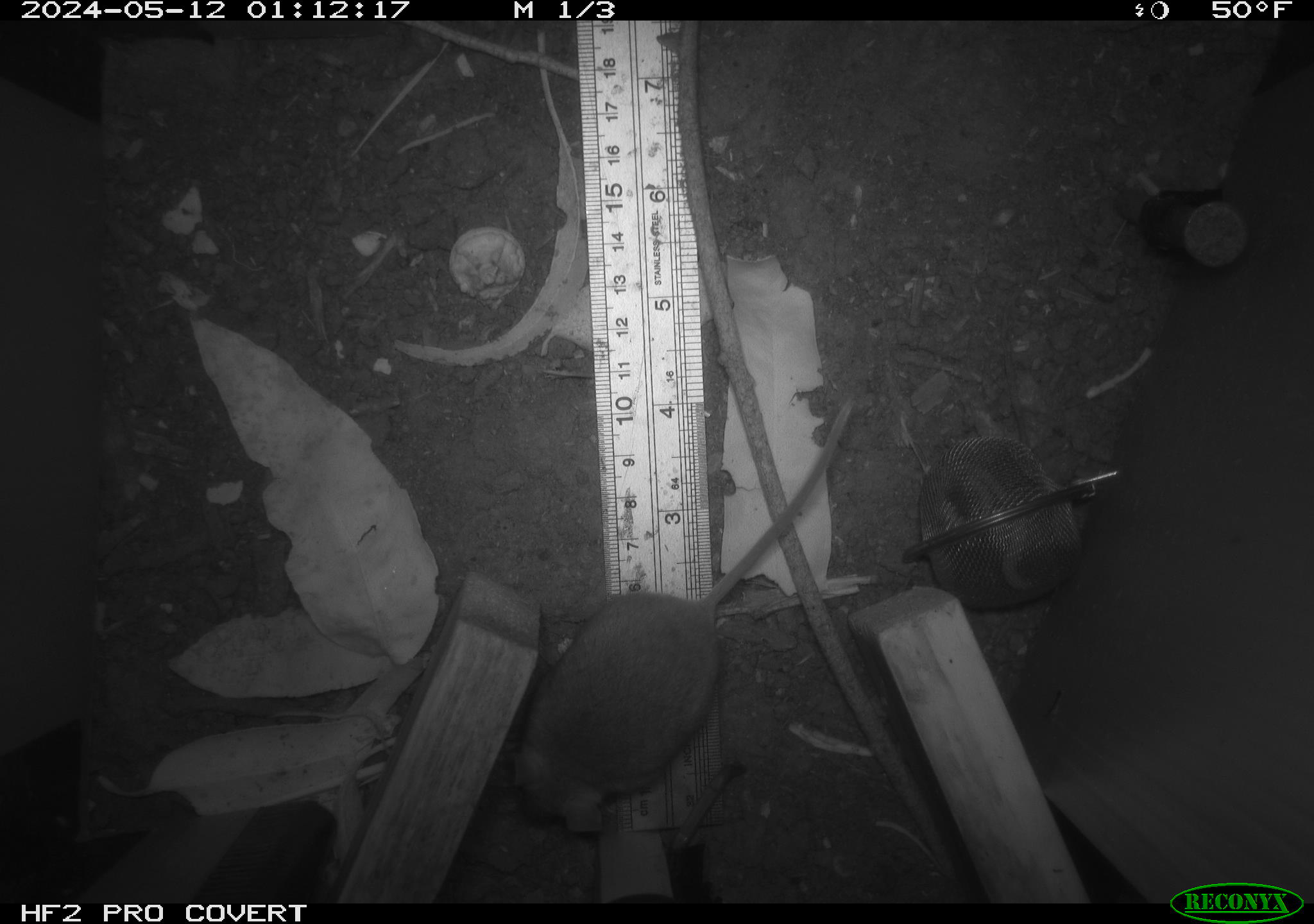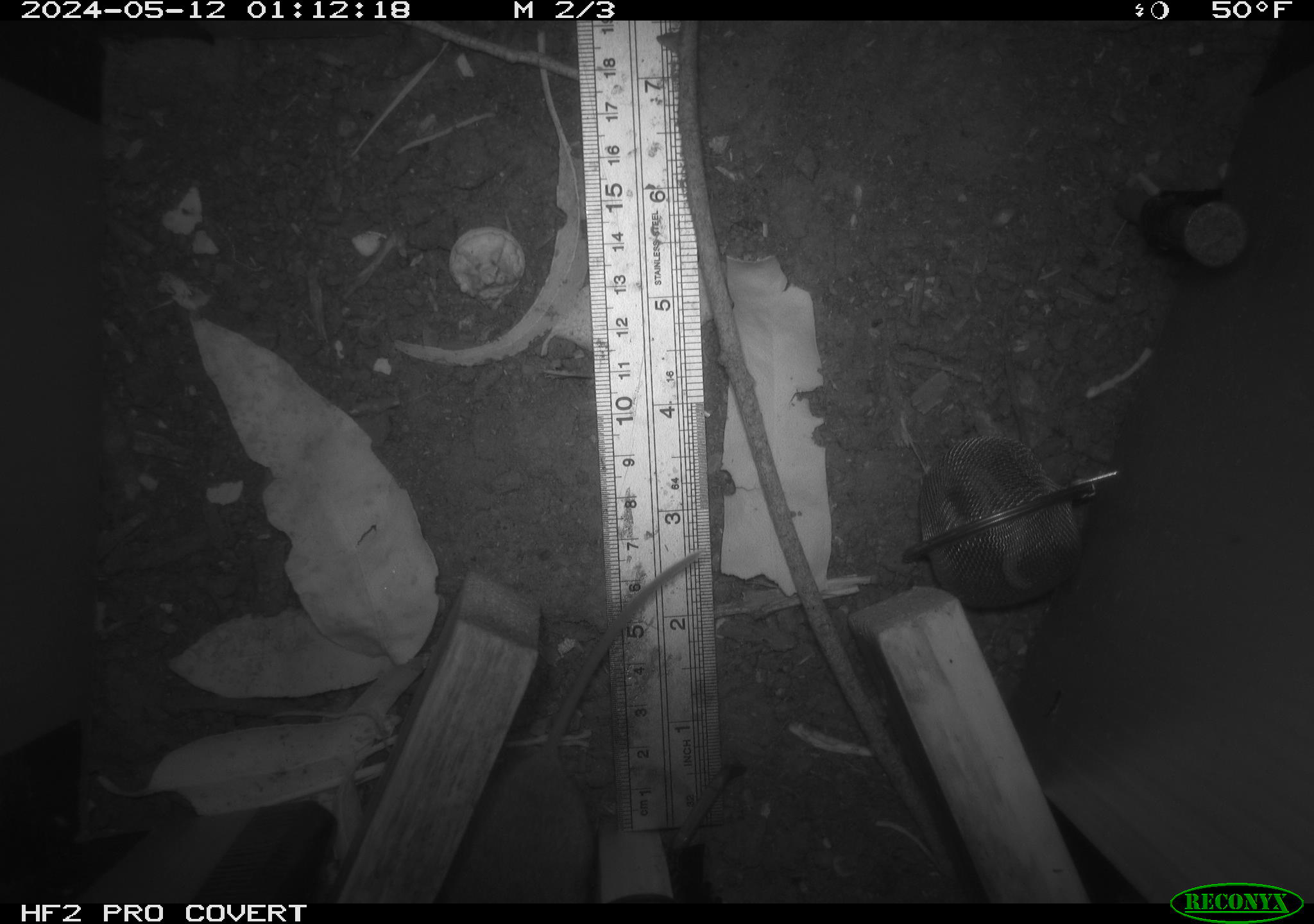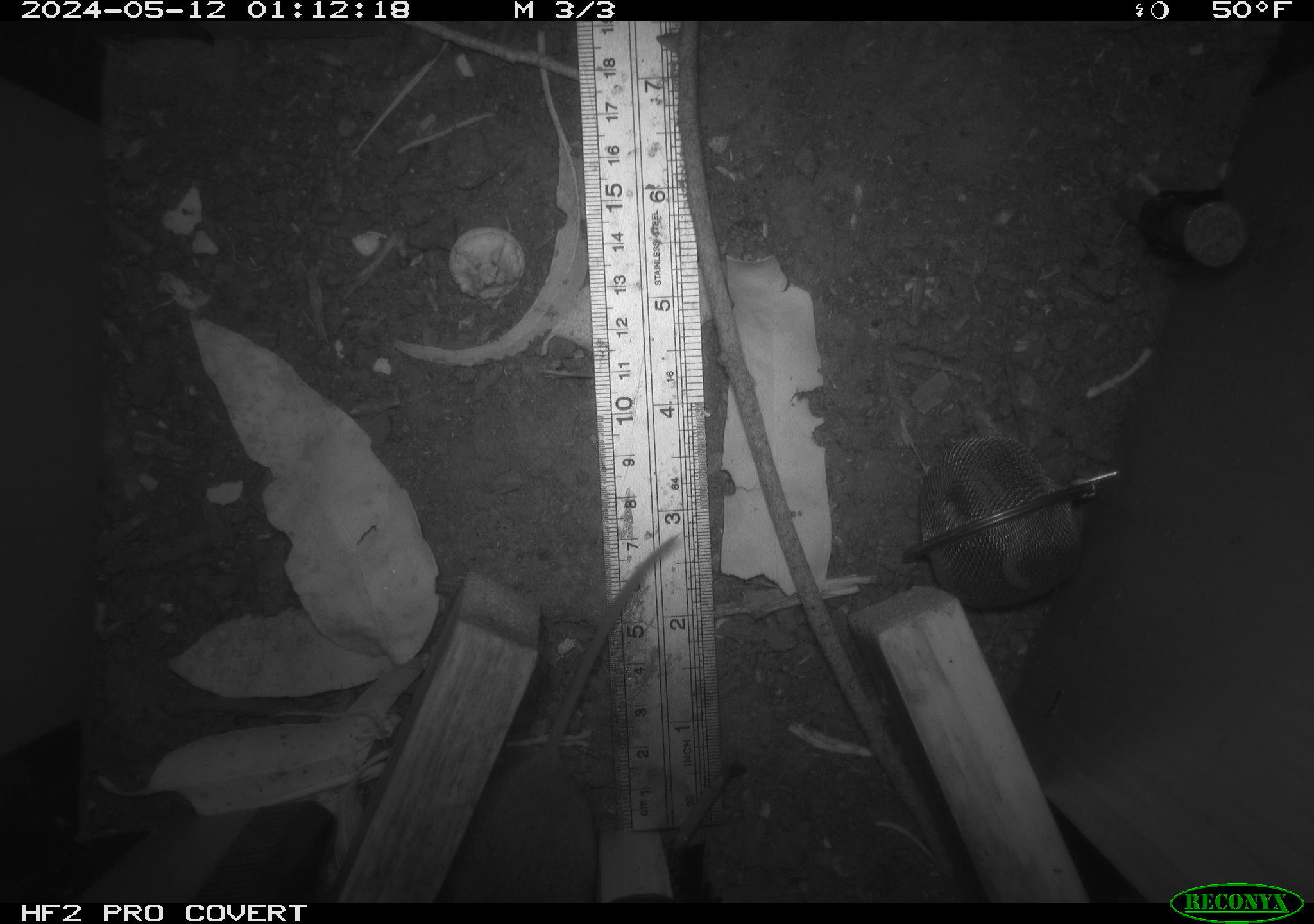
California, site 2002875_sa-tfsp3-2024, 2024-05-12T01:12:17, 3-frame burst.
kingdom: Animalia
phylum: Chordata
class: Mammalia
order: Rodentia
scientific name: Rodentia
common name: mouse species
Mouse species (Rodentia).